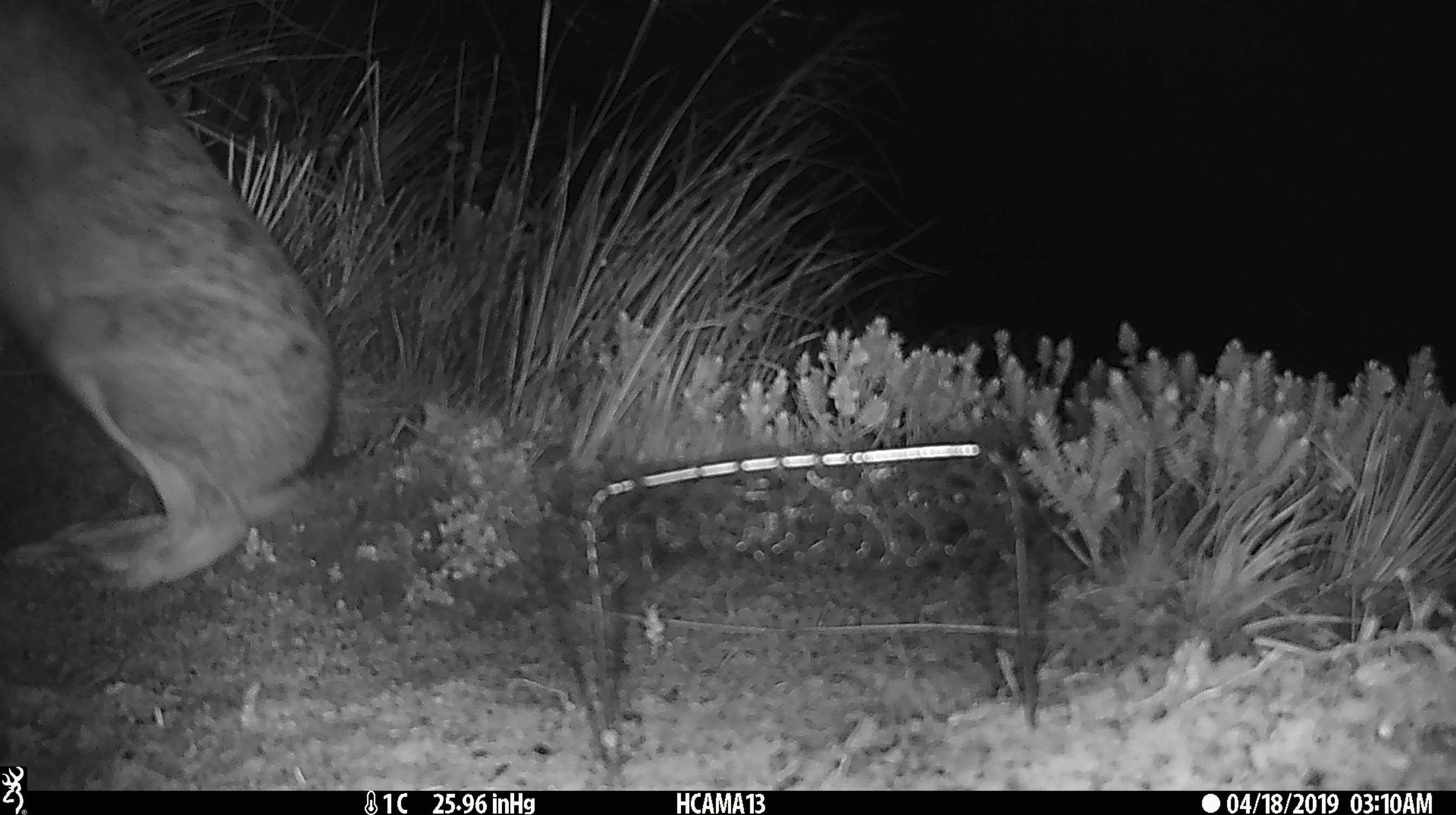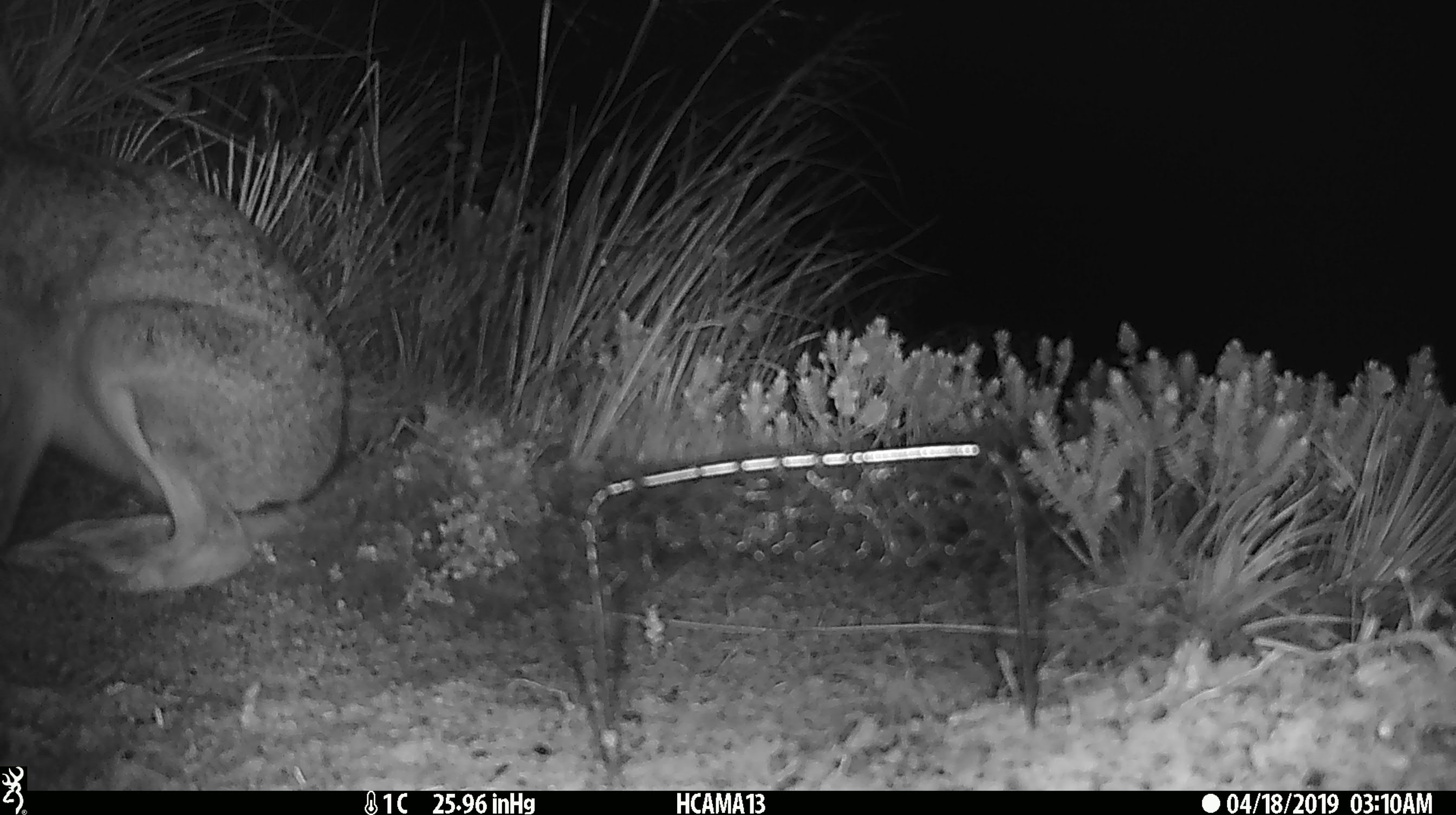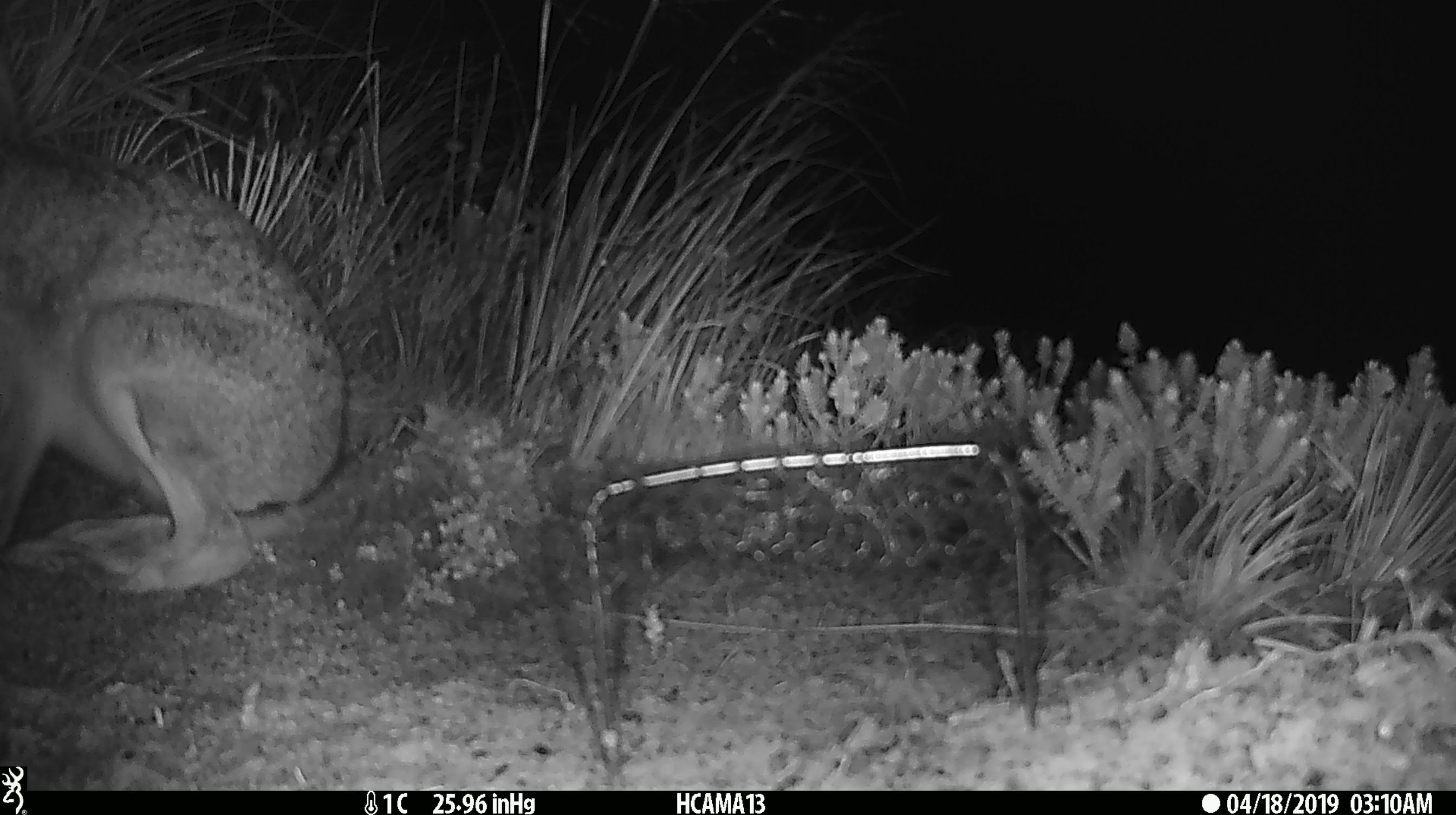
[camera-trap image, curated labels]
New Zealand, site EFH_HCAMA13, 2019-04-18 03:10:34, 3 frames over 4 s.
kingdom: Animalia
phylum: Chordata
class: Mammalia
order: Lagomorpha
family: Leporidae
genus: Lepus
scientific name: Lepus europaeus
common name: brown hare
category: hare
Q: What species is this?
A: Hare (brown hare) (Lepus europaeus).